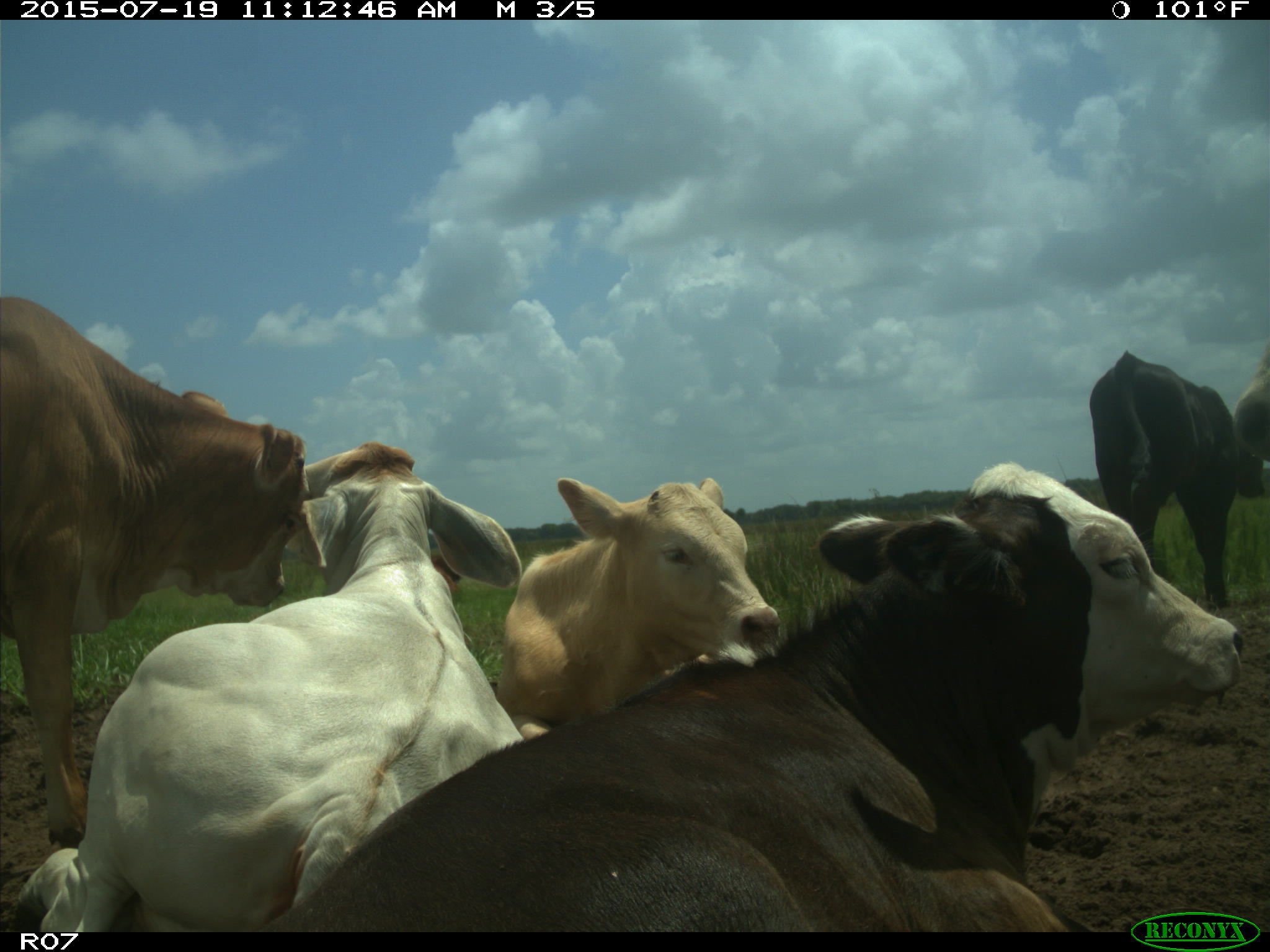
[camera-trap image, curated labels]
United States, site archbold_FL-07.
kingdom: Animalia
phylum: Chordata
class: Mammalia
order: Artiodactyla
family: Bovidae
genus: Bos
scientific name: Bos taurus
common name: domestic cow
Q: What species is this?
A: Bos taurus (domestic cow).